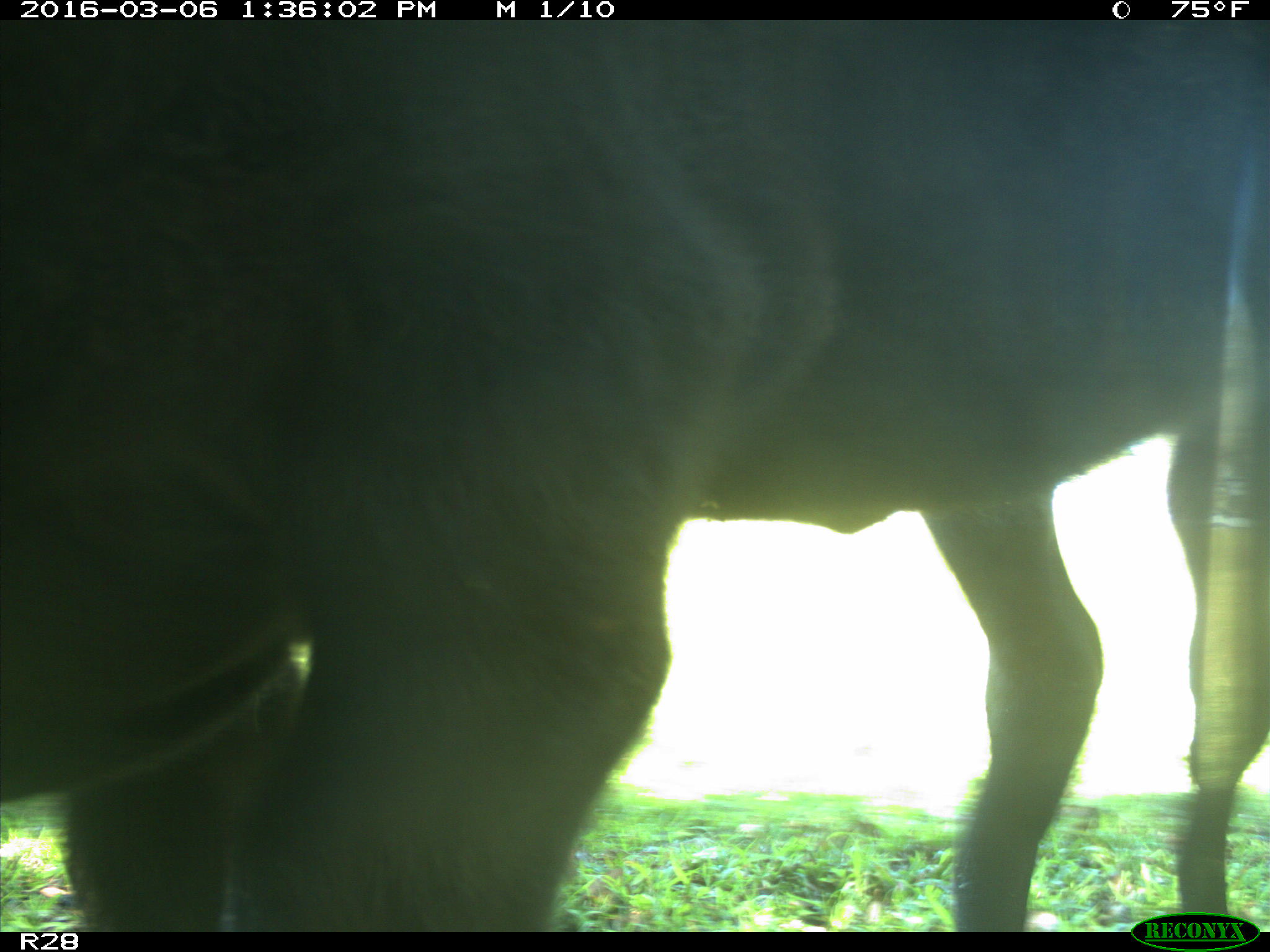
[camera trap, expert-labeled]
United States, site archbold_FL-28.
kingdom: Animalia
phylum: Chordata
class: Mammalia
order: Artiodactyla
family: Bovidae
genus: Bos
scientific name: Bos taurus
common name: domestic cow